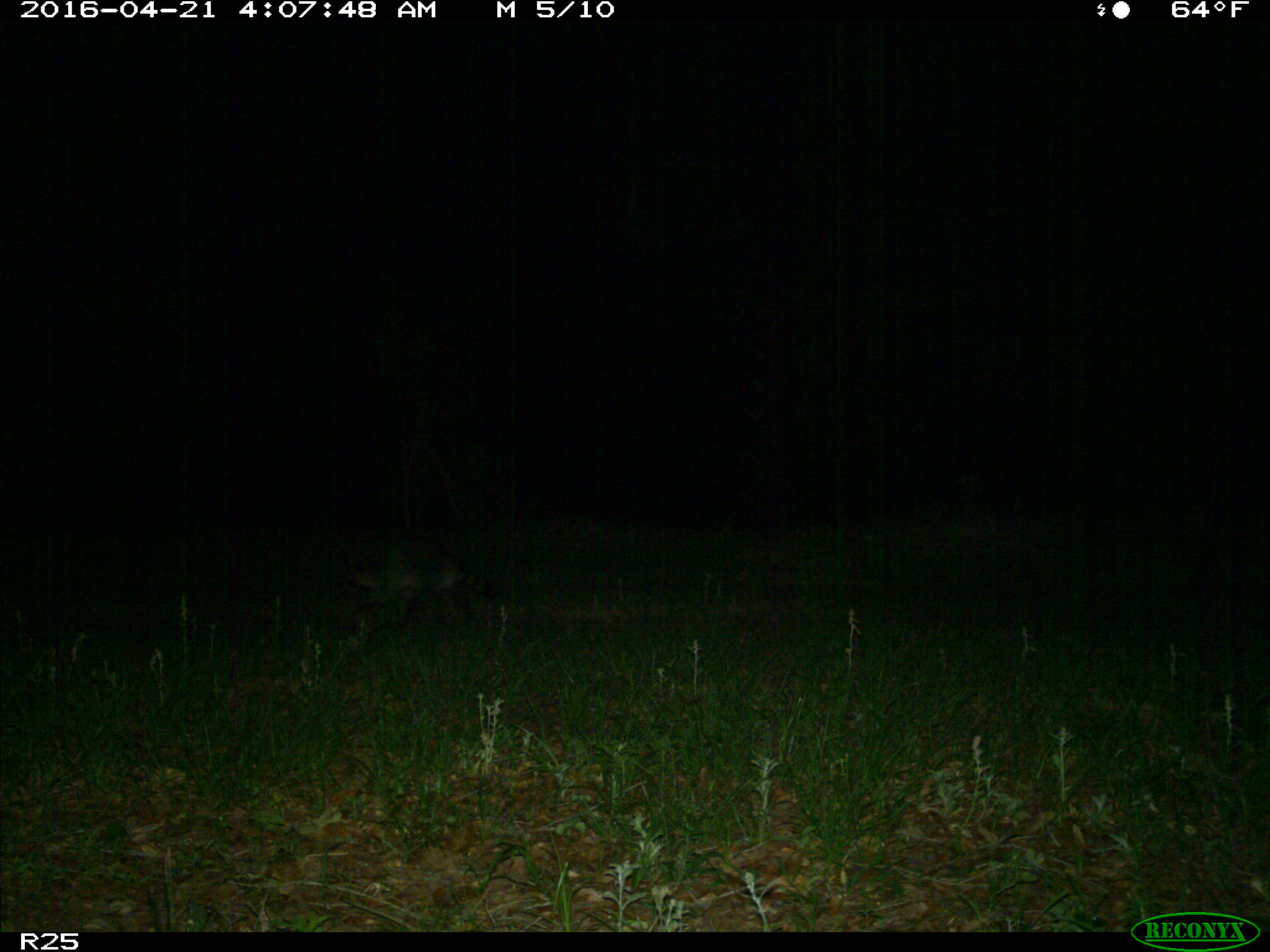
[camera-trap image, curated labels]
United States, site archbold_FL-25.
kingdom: Animalia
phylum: Chordata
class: Mammalia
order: Carnivora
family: Procyonidae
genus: Procyon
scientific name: Procyon lotor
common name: common raccoon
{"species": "Procyon lotor (common raccoon)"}